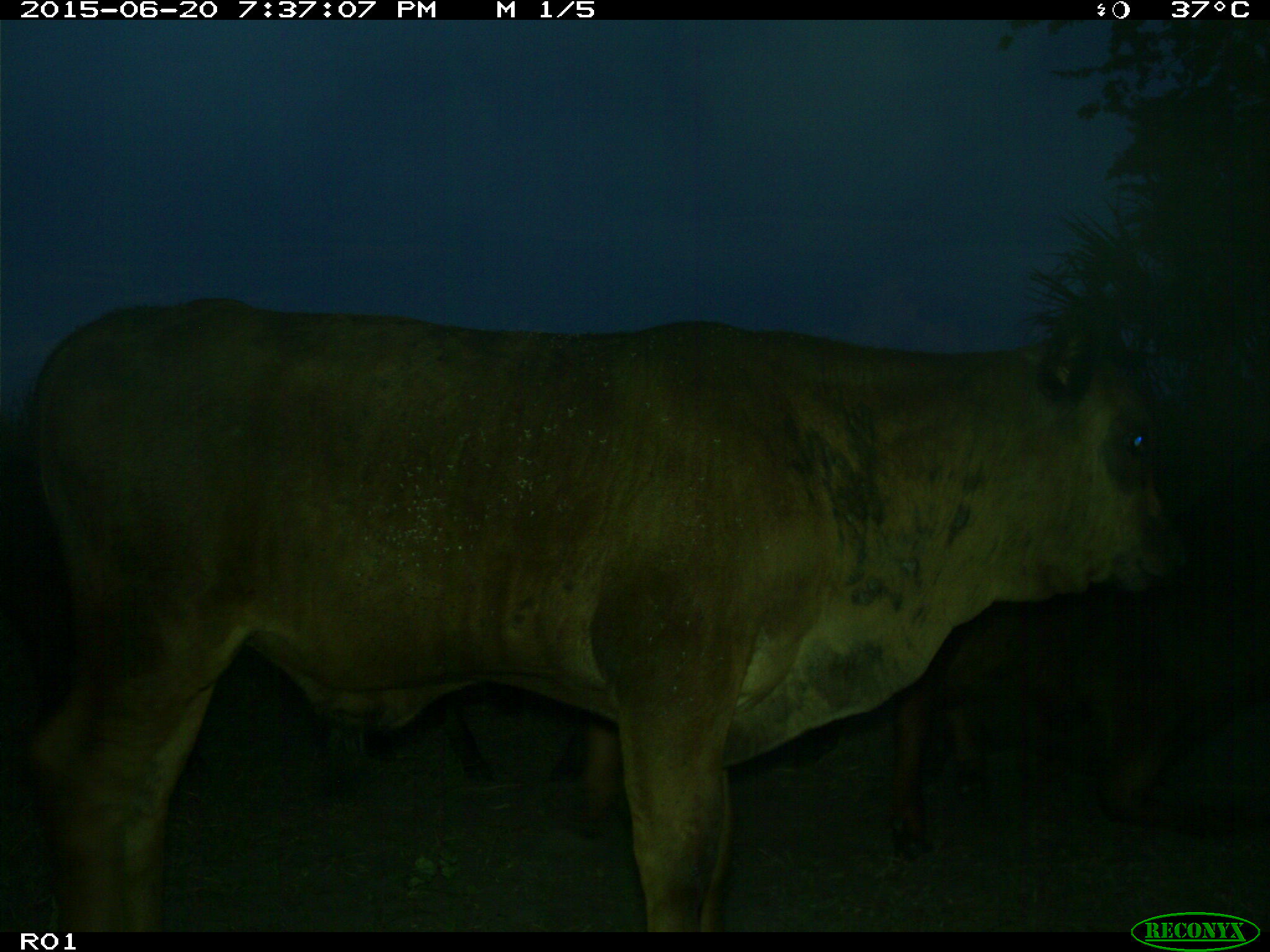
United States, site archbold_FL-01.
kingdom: Animalia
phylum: Chordata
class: Mammalia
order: Artiodactyla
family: Bovidae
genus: Bos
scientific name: Bos taurus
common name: domestic cow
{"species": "Bos taurus (domestic cow)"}